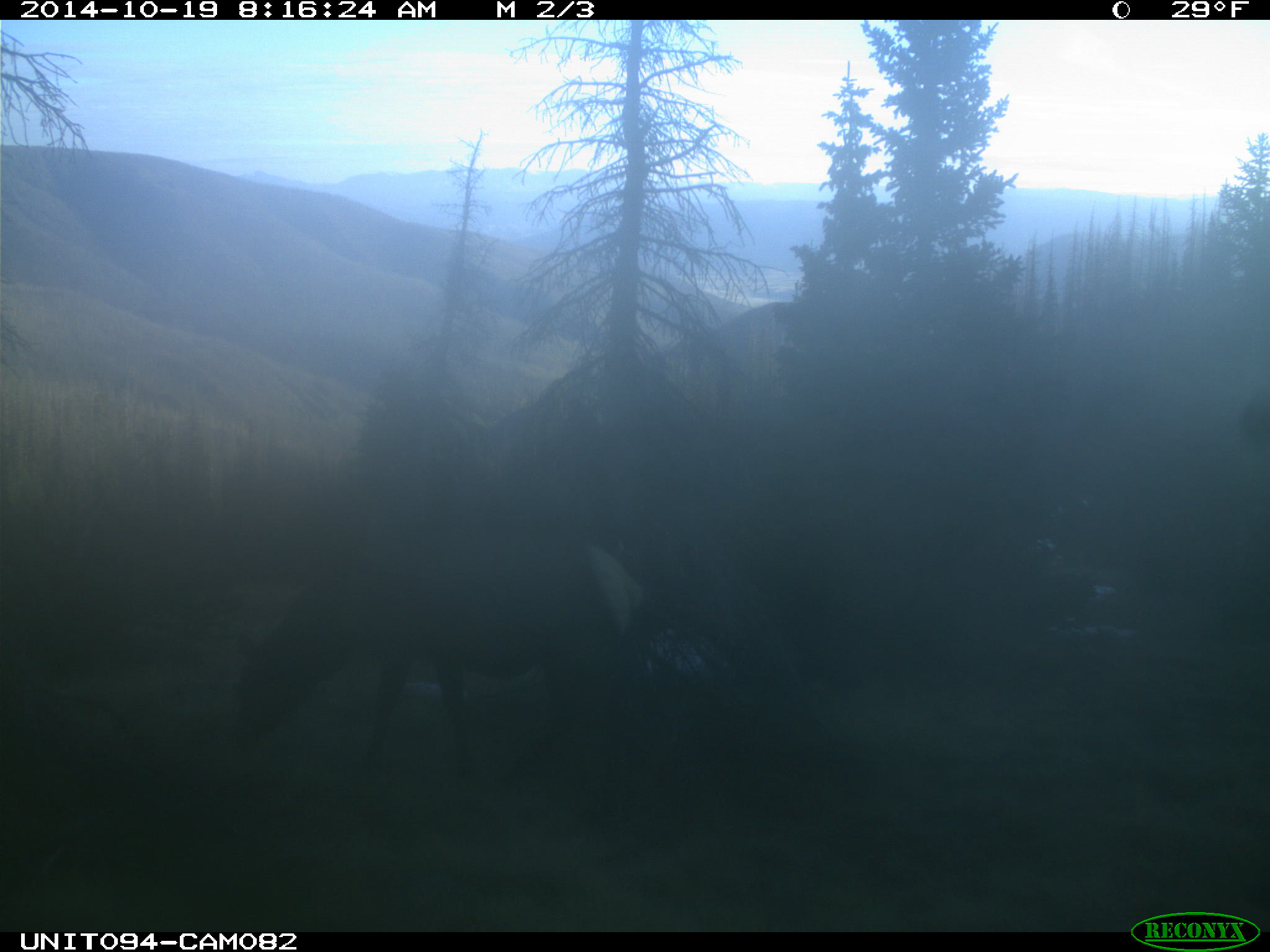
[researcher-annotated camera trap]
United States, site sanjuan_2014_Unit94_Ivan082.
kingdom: Animalia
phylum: Chordata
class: Mammalia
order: Artiodactyla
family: Cervidae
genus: Cervus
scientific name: Cervus elaphus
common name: red deer